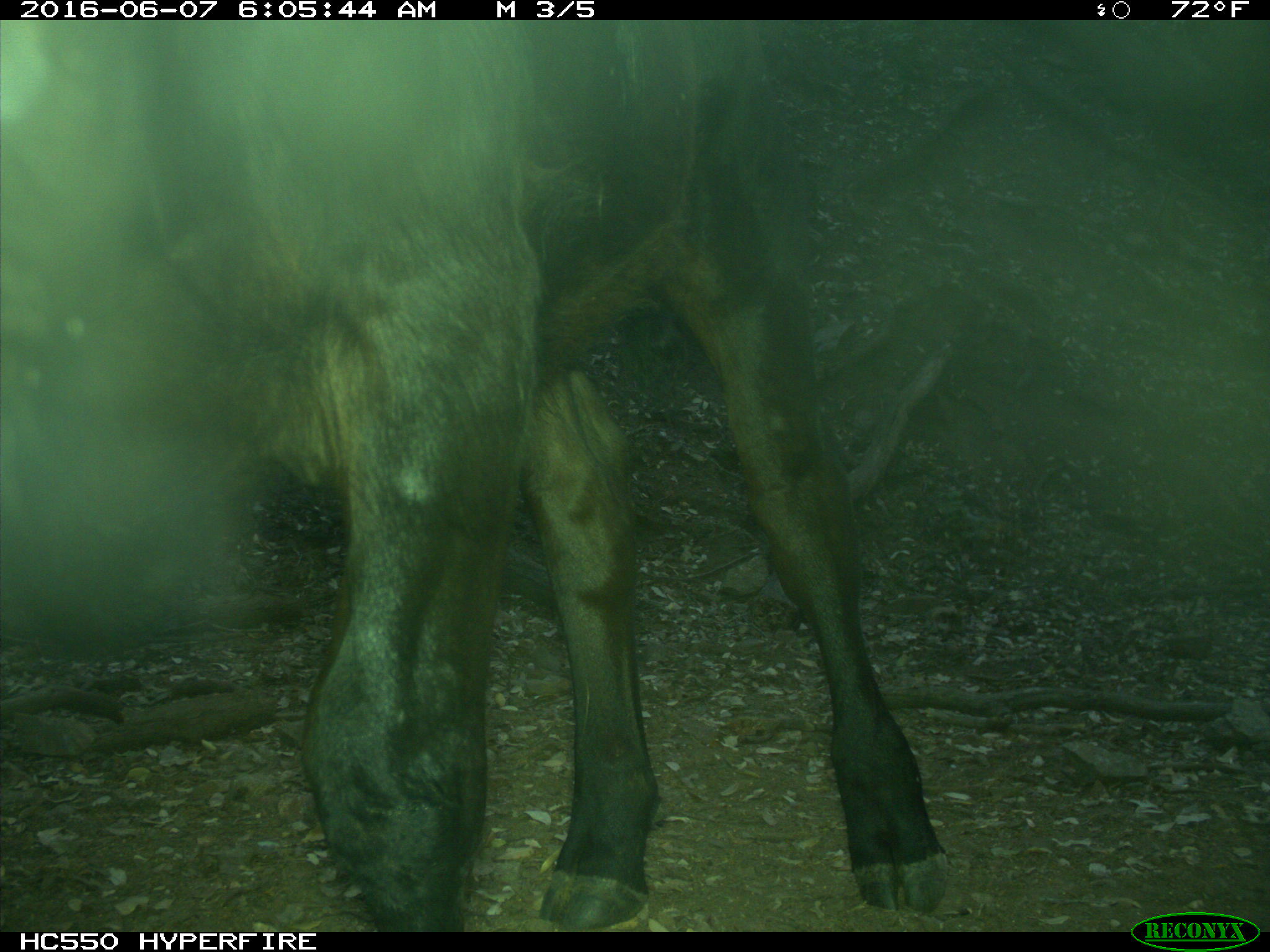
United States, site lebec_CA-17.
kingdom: Animalia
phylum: Chordata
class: Mammalia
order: Artiodactyla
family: Bovidae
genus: Bos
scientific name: Bos taurus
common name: domestic cow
Bos taurus (domestic cow).